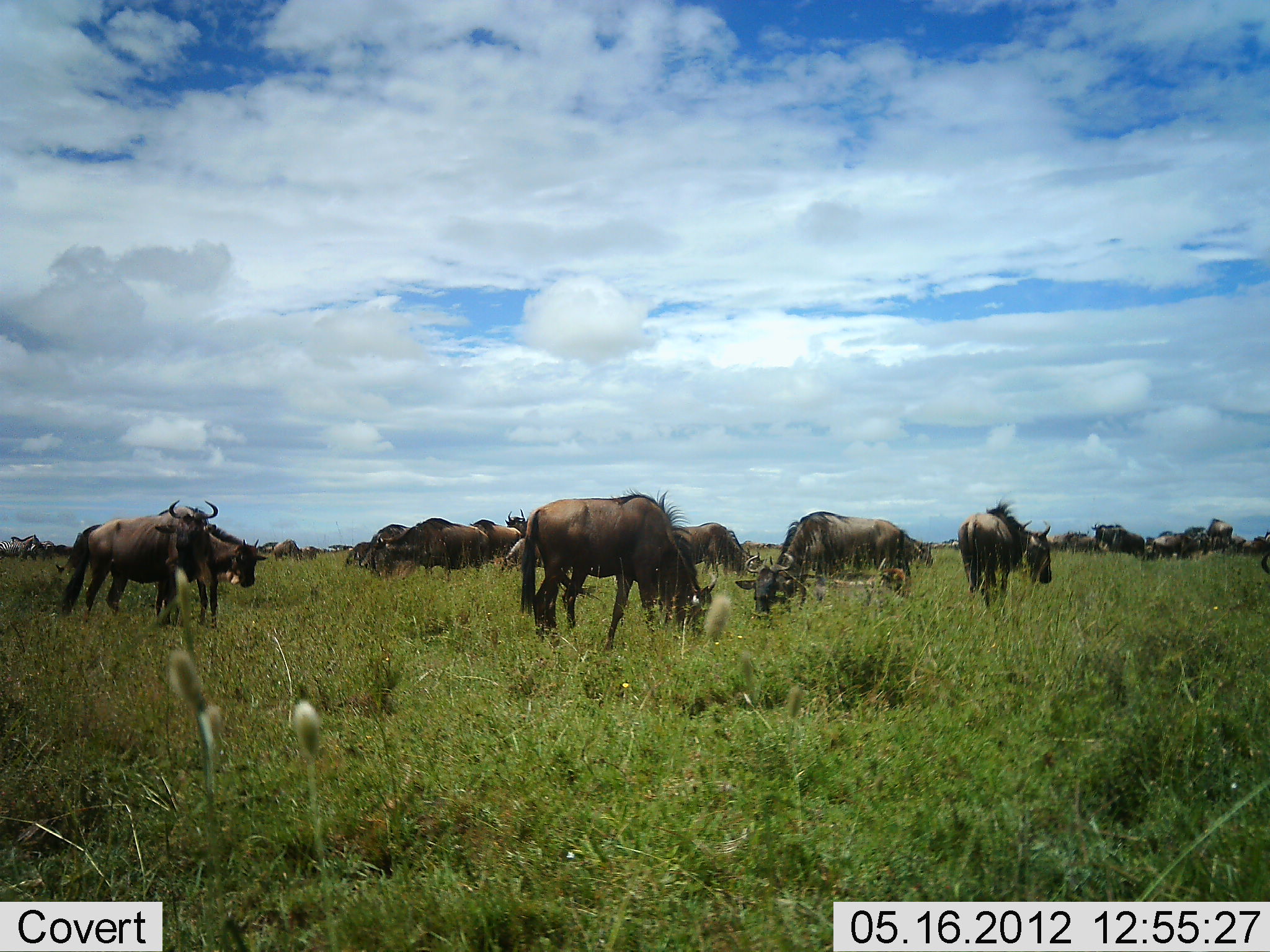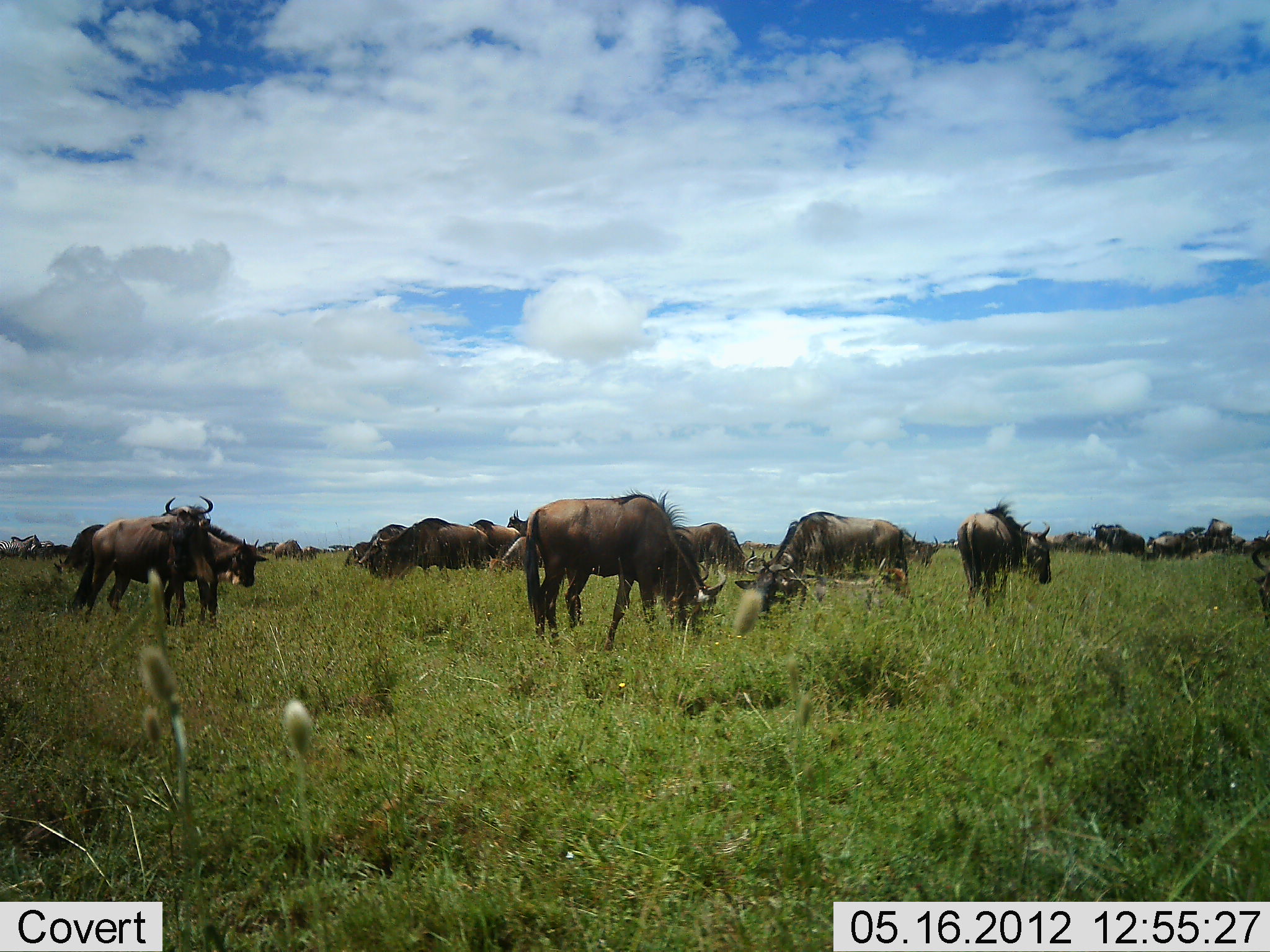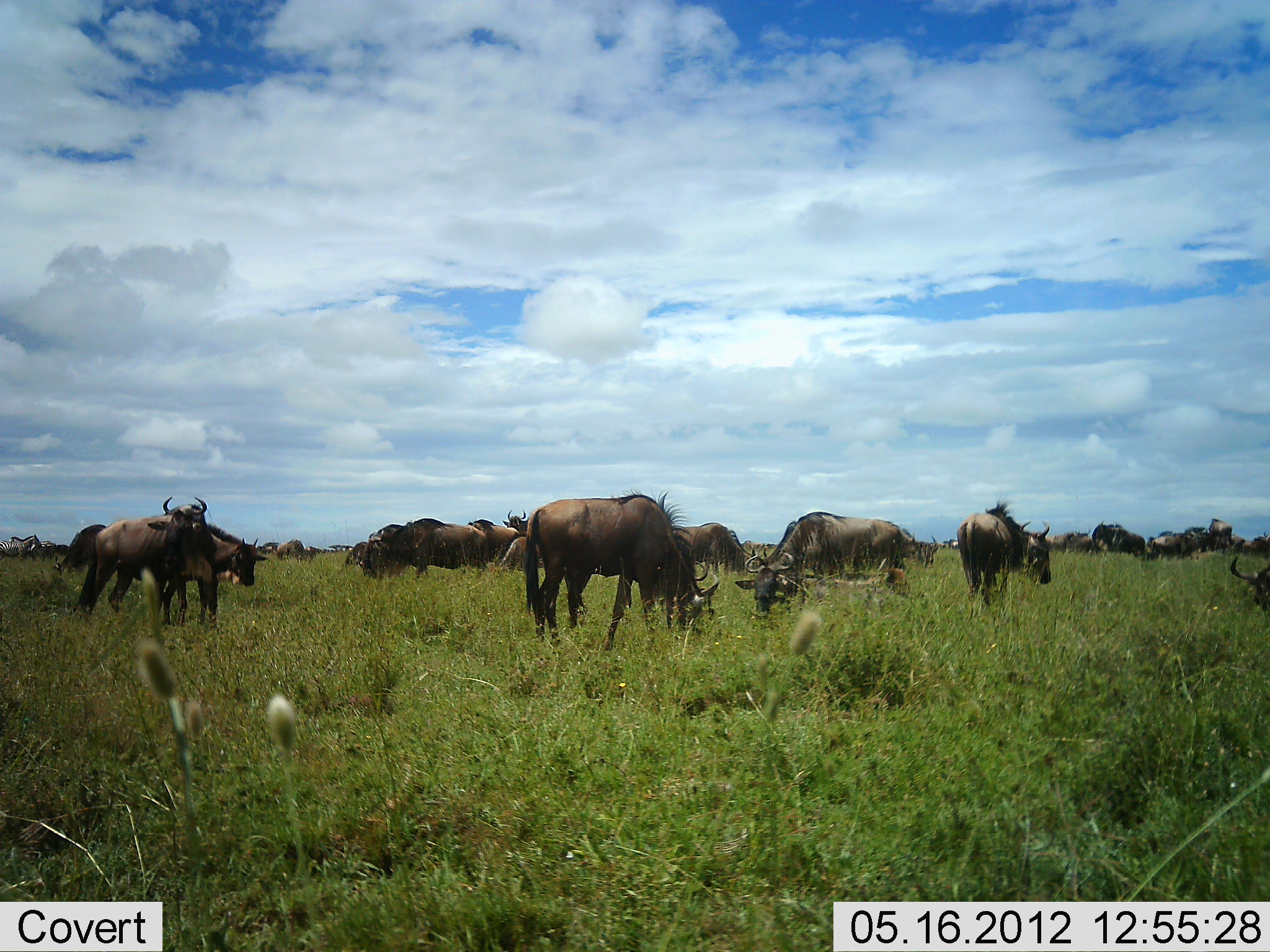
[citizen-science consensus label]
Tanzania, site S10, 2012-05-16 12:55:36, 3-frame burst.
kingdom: Animalia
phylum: Chordata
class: Mammalia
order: Artiodactyla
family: Bovidae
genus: Connochaetes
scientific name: Connochaetes taurinus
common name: blue wildebeest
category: wildebeest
Wildebeest (blue wildebeest) (Connochaetes taurinus), count 11-50. Behavior (volunteer vote fractions): standing 50%, resting 0%, moving 10%, interacting 0%. Young present (vote fraction): 10%. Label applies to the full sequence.